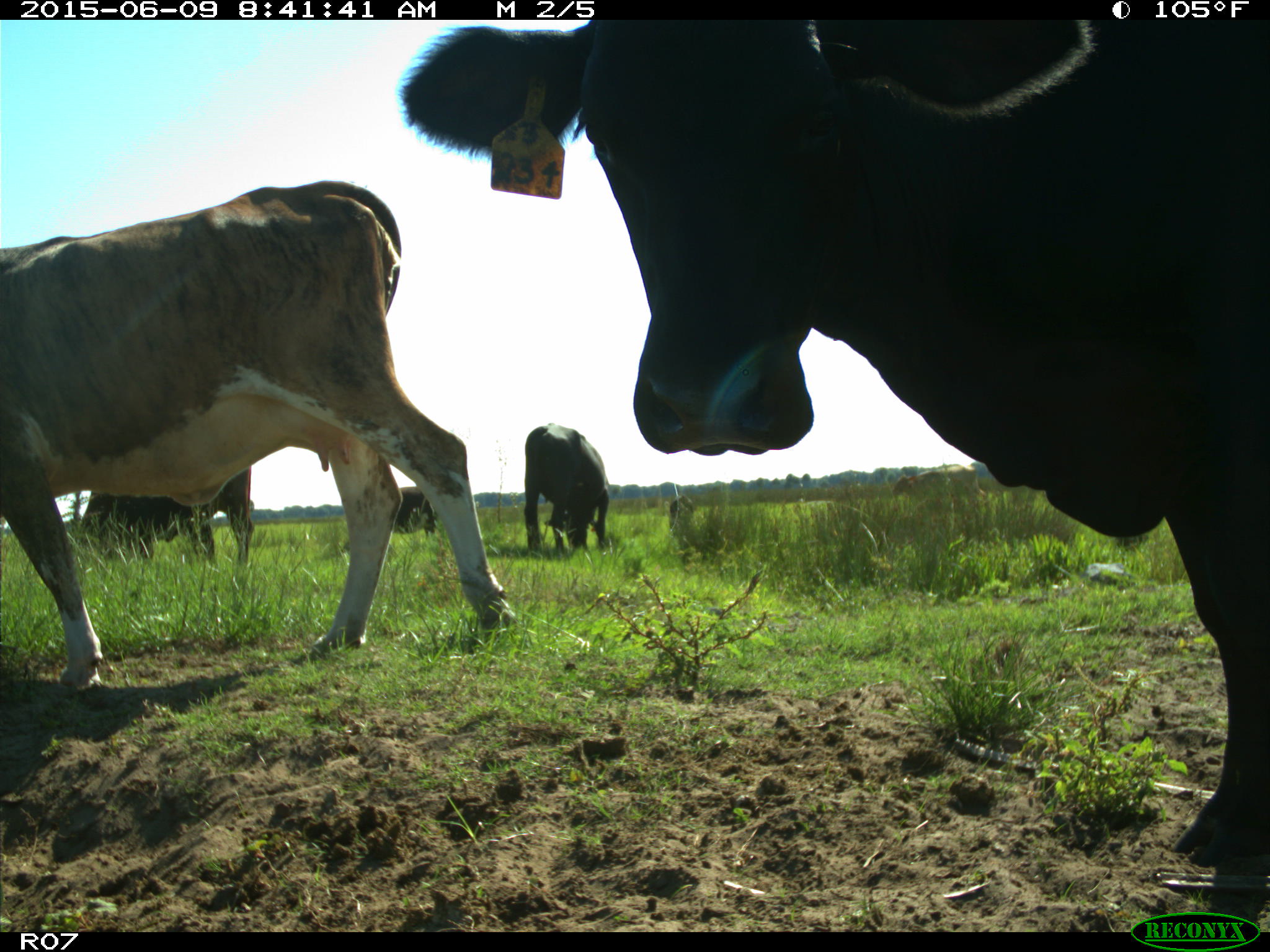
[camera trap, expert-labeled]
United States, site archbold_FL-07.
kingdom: Animalia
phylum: Chordata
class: Mammalia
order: Artiodactyla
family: Bovidae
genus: Bos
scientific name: Bos taurus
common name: domestic cow